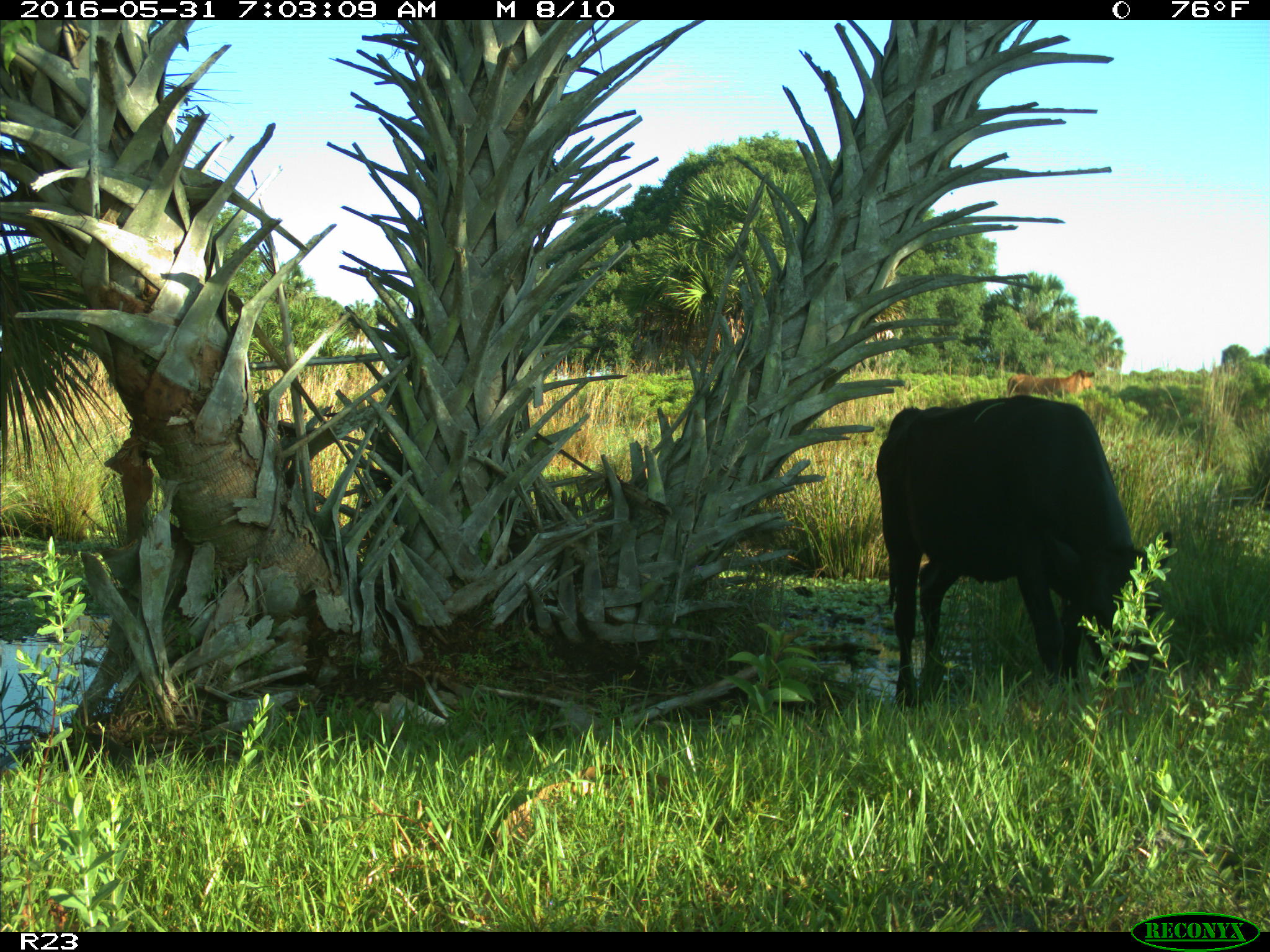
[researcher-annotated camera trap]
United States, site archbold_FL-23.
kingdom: Animalia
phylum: Chordata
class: Mammalia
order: Artiodactyla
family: Bovidae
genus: Bos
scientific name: Bos taurus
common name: domestic cow